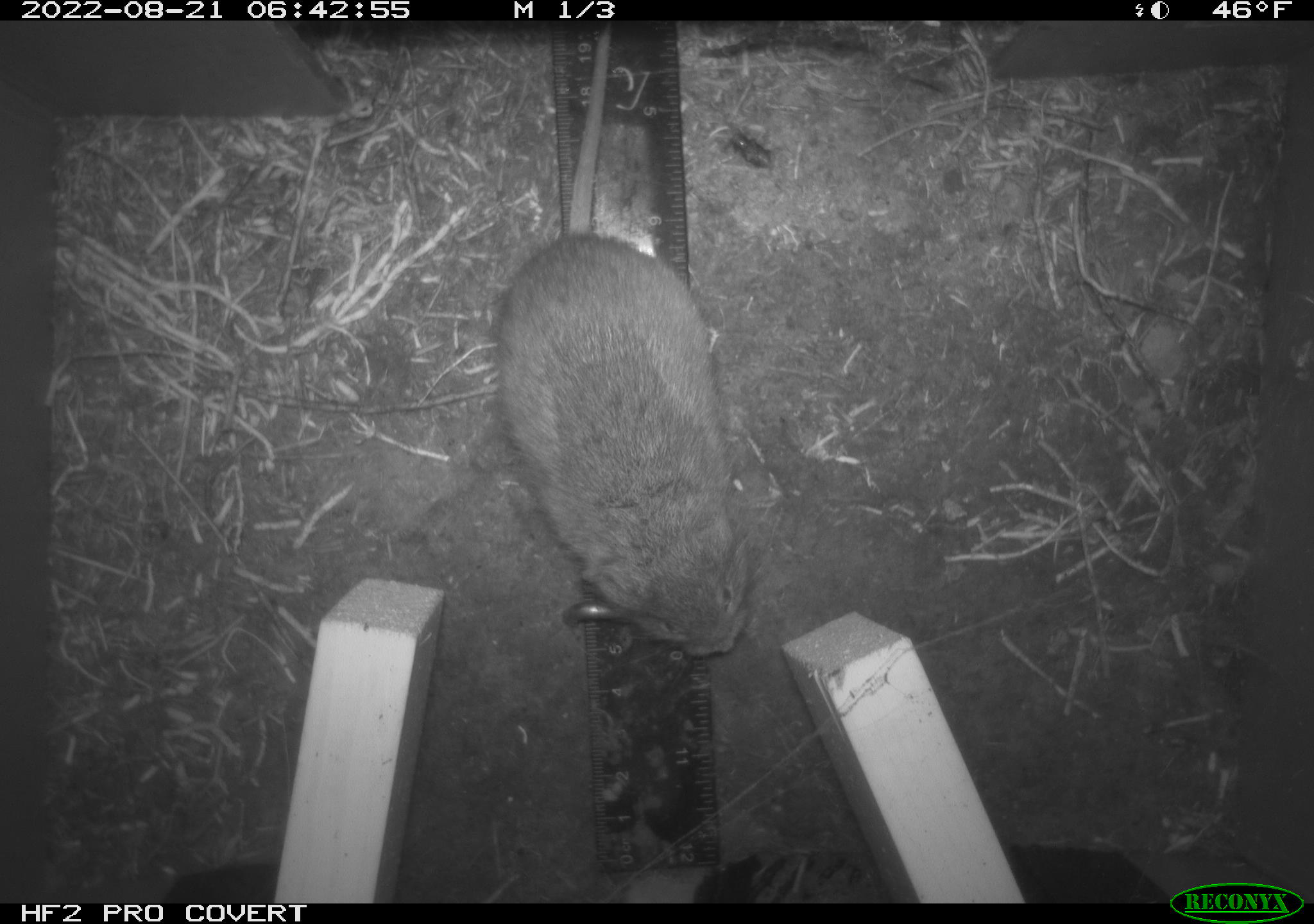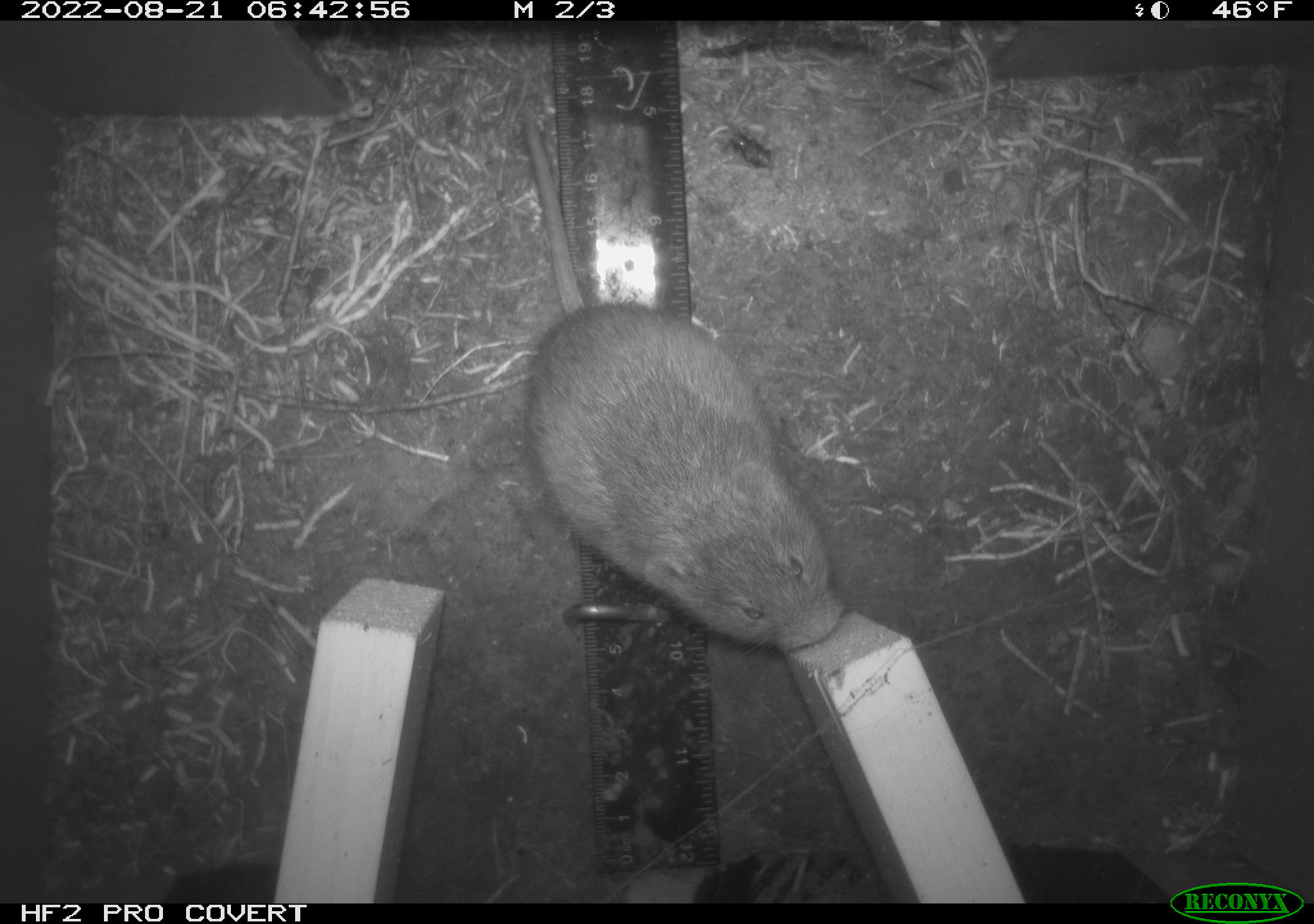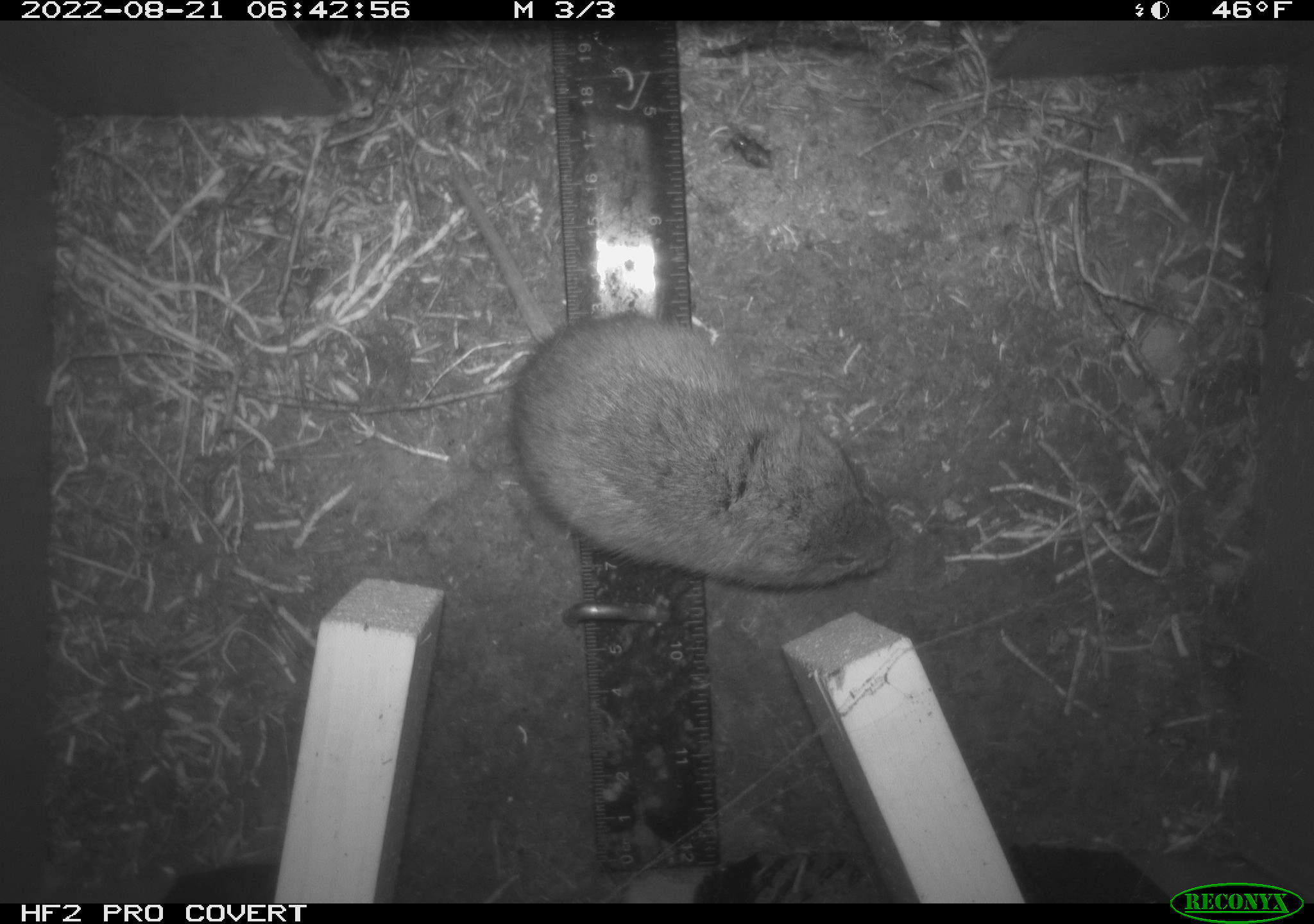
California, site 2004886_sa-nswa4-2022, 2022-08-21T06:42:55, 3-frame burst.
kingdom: Animalia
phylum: Chordata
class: Mammalia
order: Rodentia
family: Cricetidae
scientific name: Cricetidae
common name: hamsters, voles, lemmings, and allies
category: cricetidae family